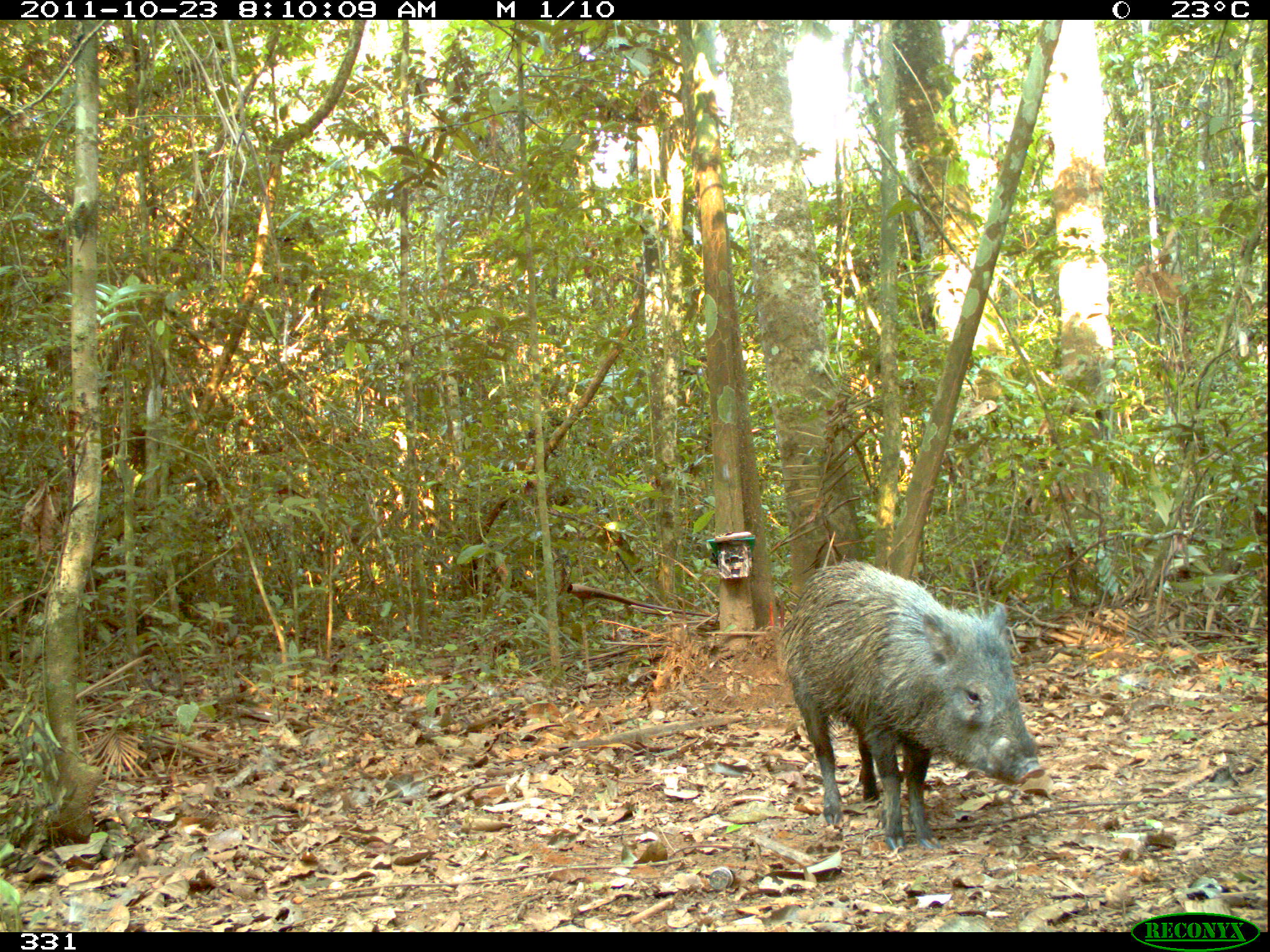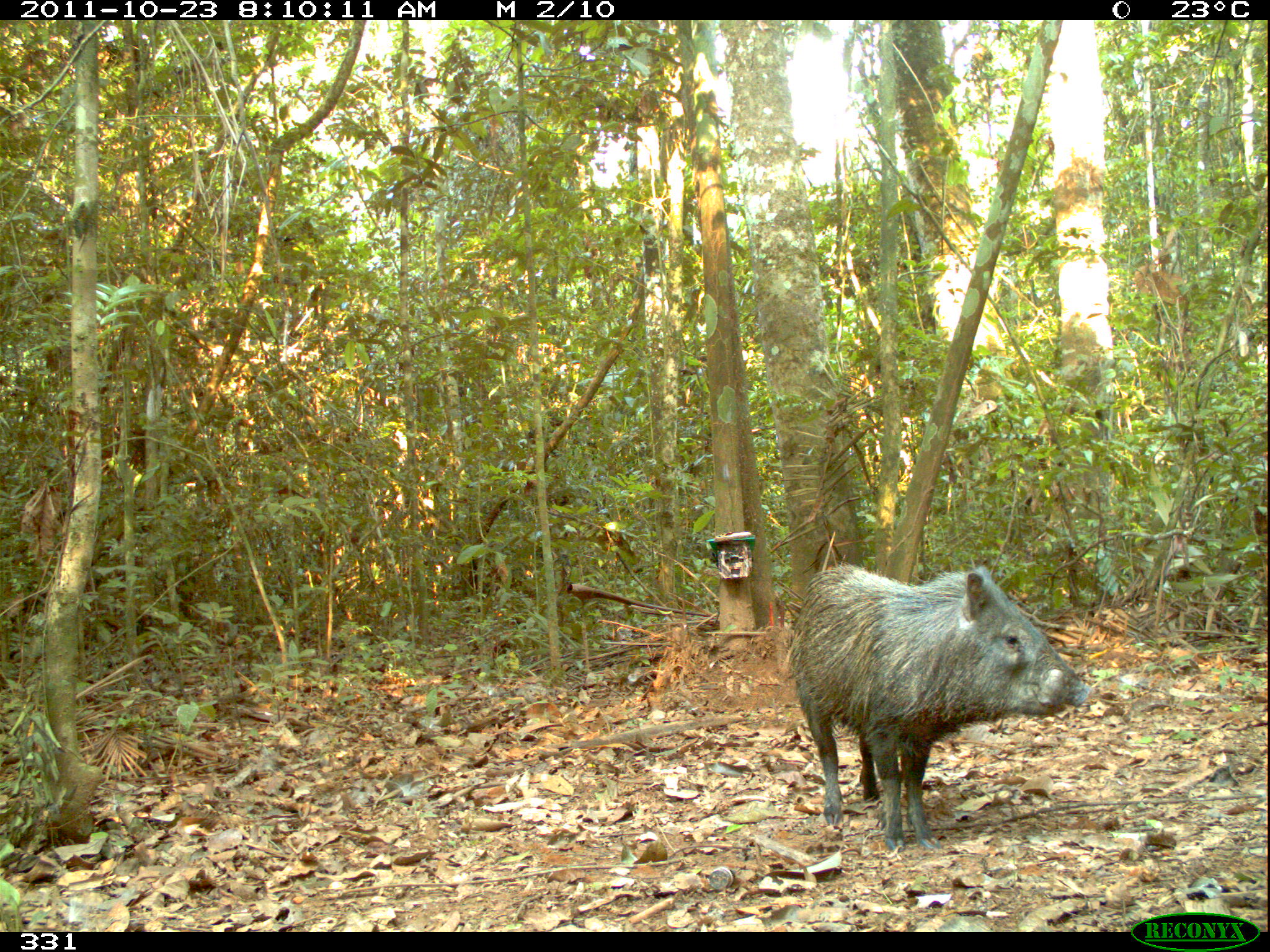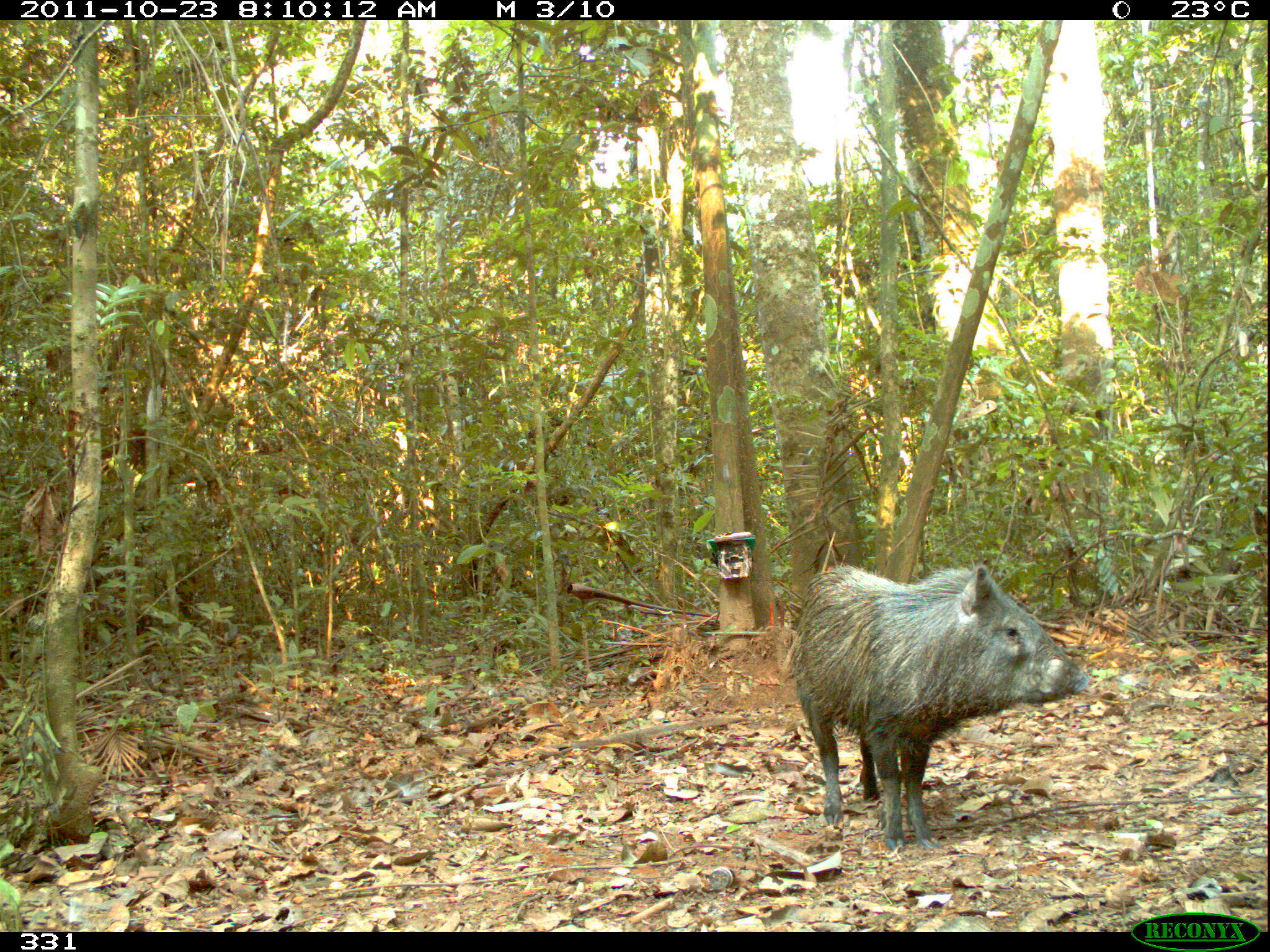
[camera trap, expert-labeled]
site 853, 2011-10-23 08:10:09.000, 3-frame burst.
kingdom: Animalia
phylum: Chordata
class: Mammalia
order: Artiodactyla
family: Tayassuidae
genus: Pecari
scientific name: Pecari tajacu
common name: collared peccary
Pecari tajacu (collared peccary).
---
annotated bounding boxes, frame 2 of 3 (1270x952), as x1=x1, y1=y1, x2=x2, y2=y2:
pecari tajacu: x1=787, y1=561, x2=1090, y2=853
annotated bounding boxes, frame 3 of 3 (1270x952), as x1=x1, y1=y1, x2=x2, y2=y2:
pecari tajacu: x1=791, y1=559, x2=1089, y2=854